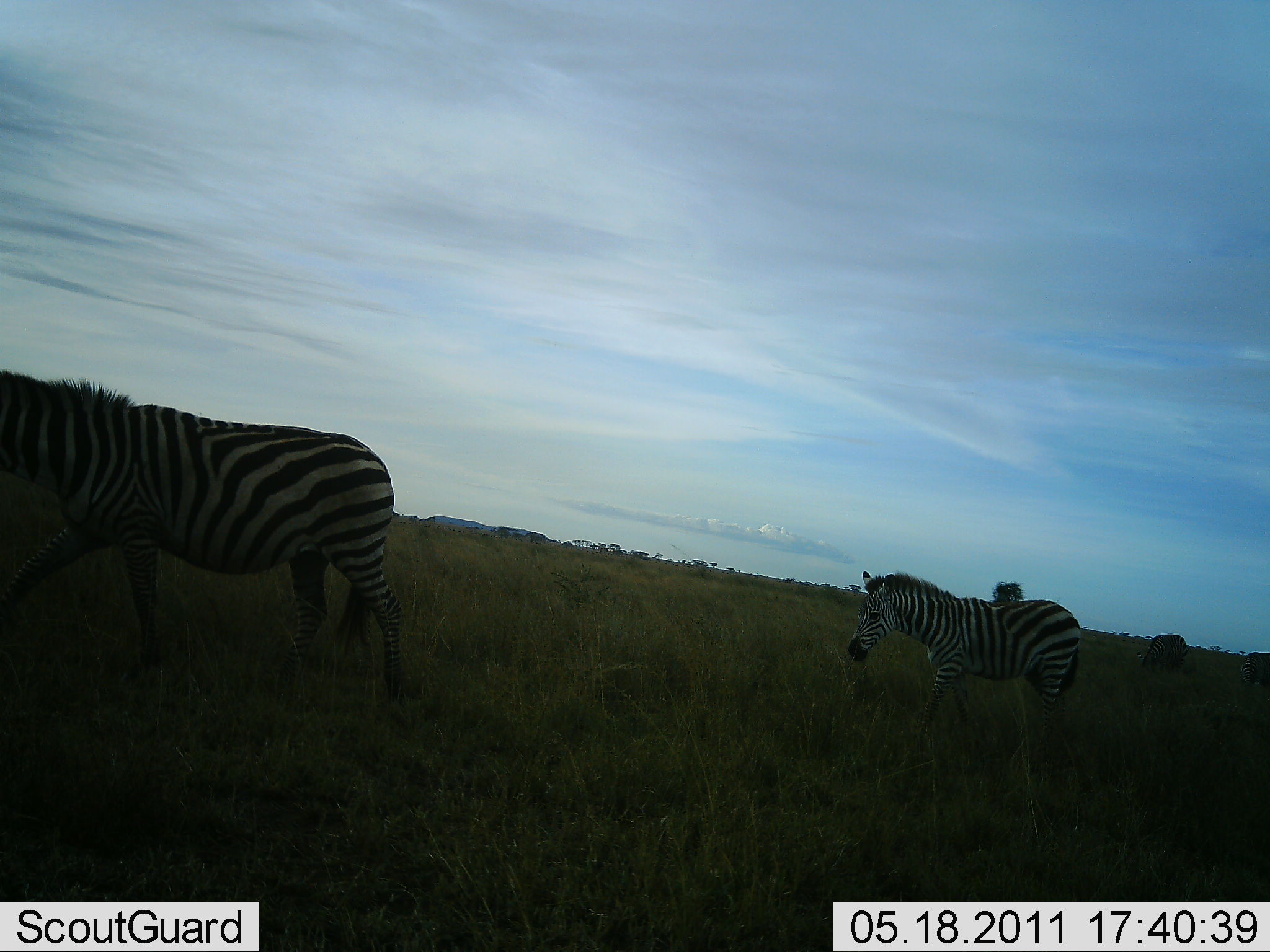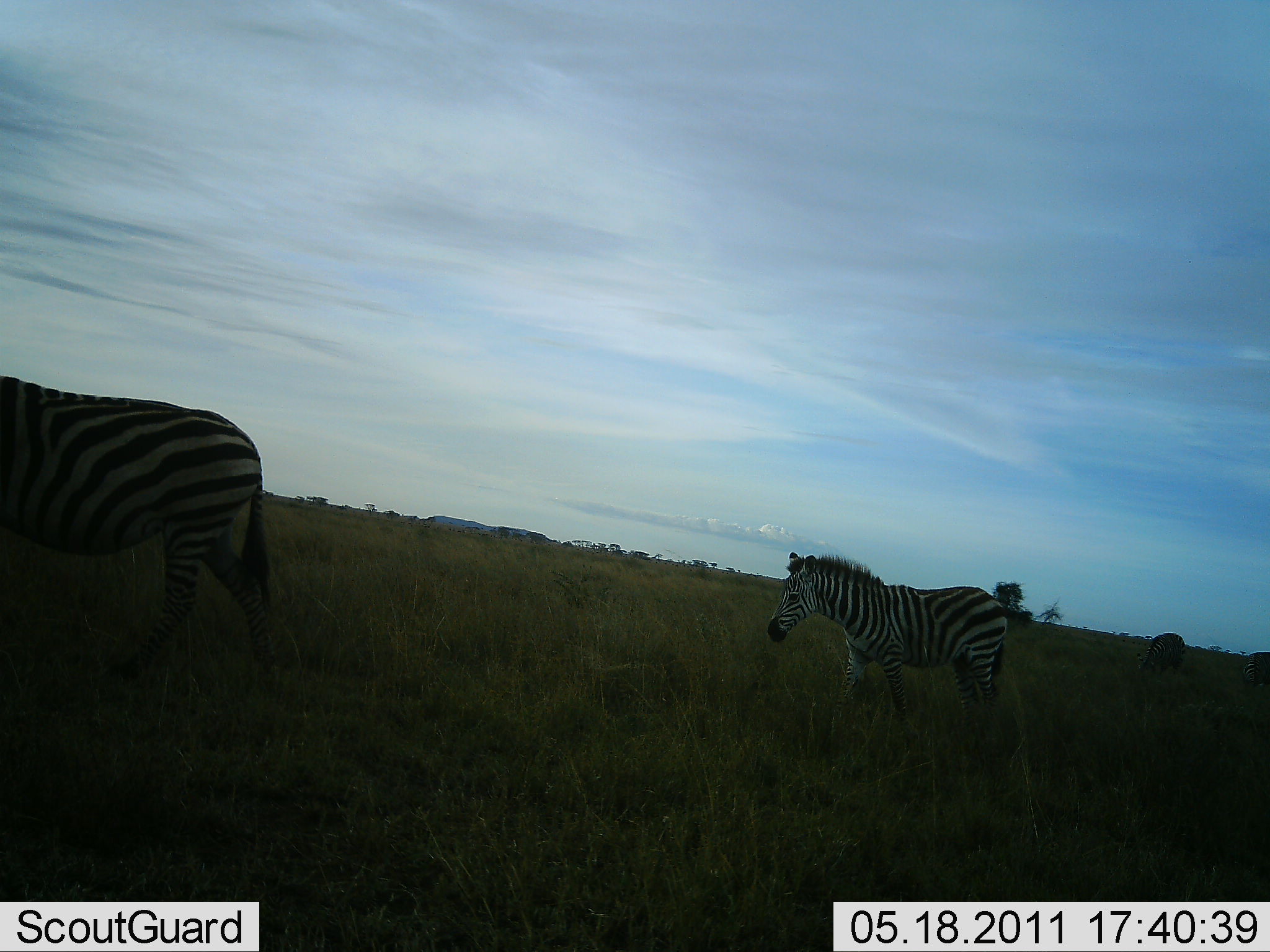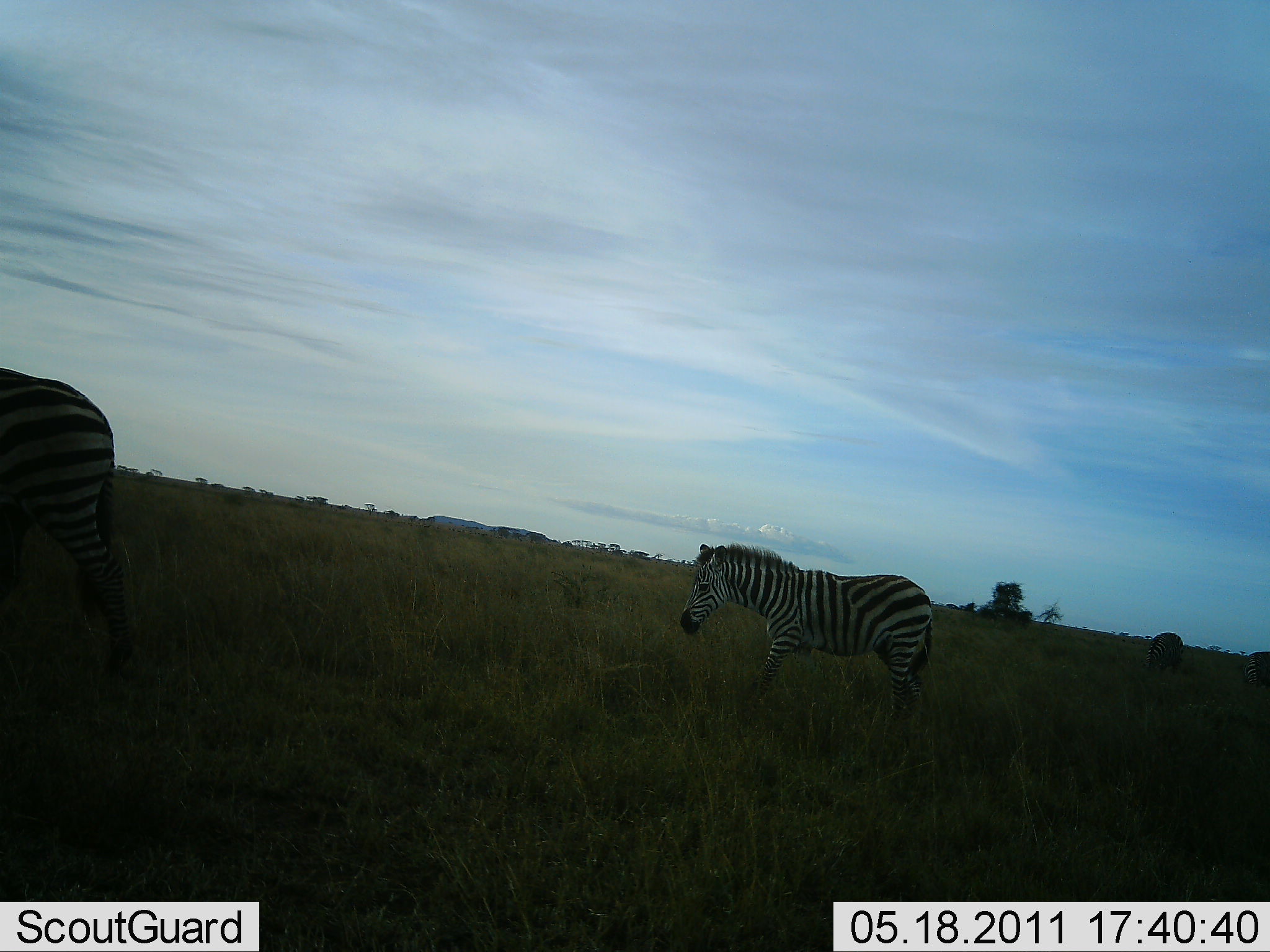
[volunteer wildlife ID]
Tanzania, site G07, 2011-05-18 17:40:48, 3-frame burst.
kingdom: Animalia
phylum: Chordata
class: Mammalia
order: Perissodactyla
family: Equidae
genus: Equus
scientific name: Equus quagga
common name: plains zebra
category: zebra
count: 3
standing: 25%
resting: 0%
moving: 83%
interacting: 0%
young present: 8%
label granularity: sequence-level